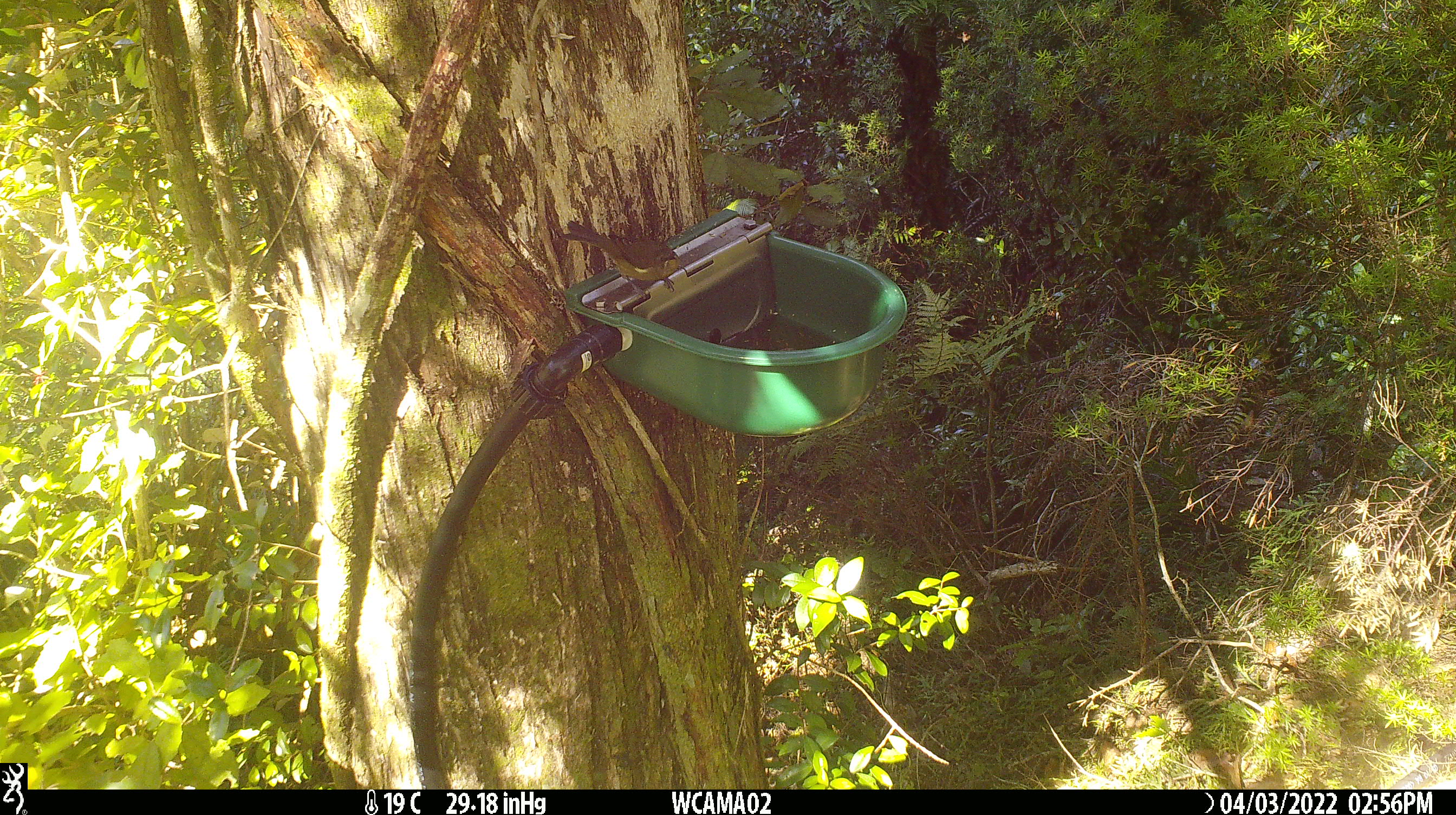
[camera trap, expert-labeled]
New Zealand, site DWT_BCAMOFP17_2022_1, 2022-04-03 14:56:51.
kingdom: Animalia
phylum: Chordata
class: Aves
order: Passeriformes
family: Meliphagidae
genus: Anthornis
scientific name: Anthornis melanura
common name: new zealand bellbird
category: bellbird